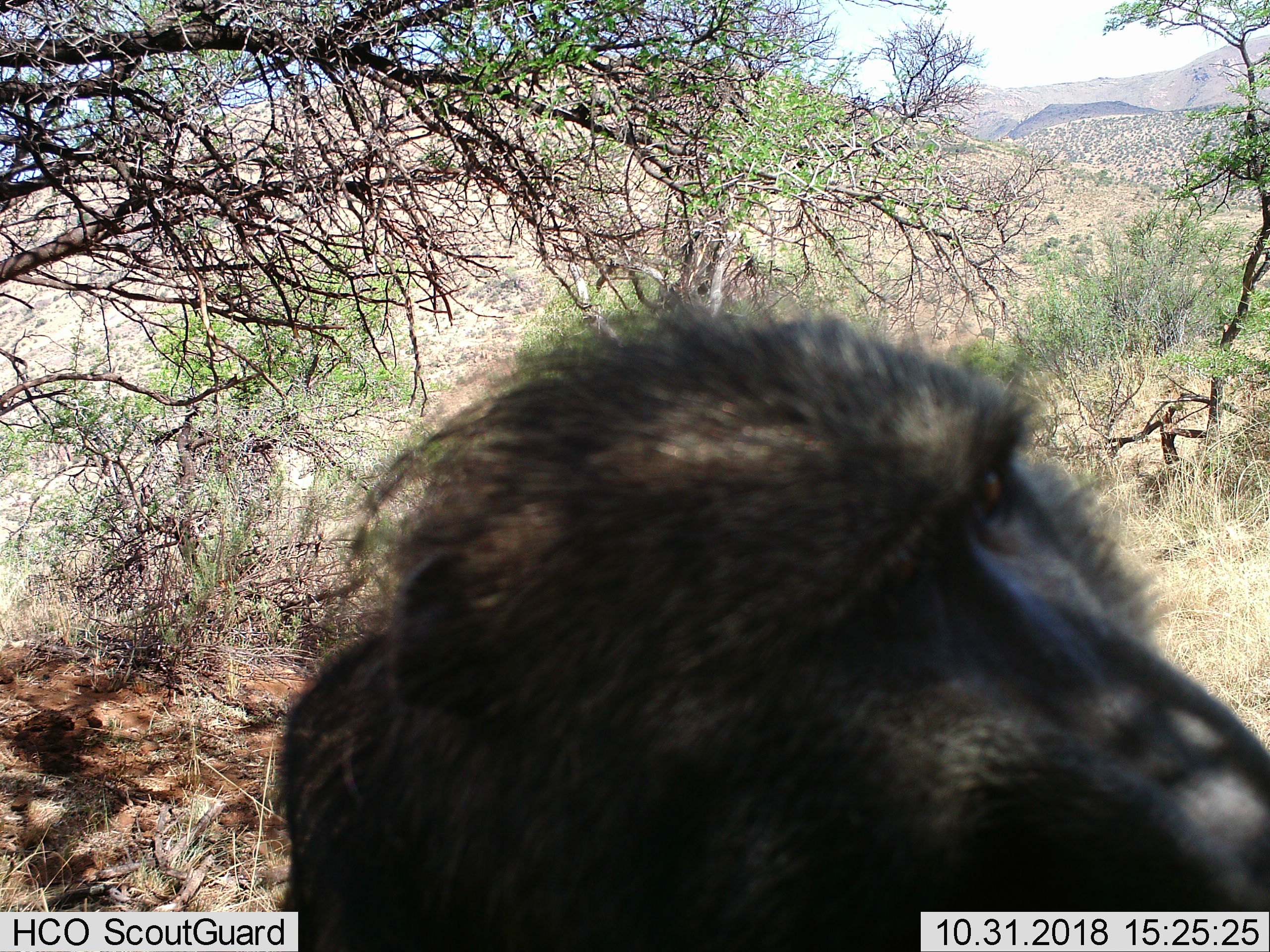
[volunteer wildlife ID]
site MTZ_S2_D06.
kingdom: Animalia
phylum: Chordata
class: Mammalia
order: Primates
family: Cercopithecidae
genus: Papio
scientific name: Papio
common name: baboon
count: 1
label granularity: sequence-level